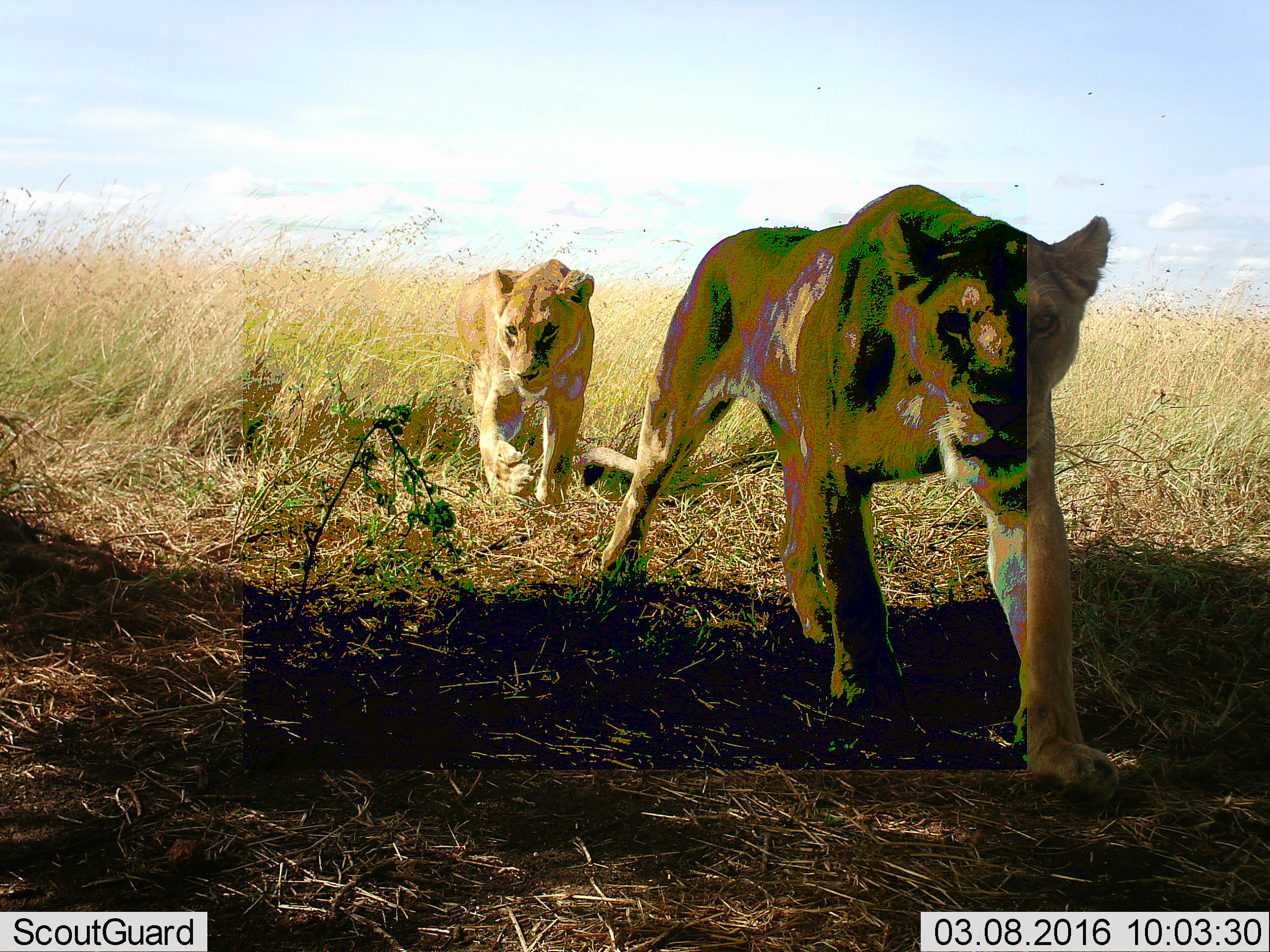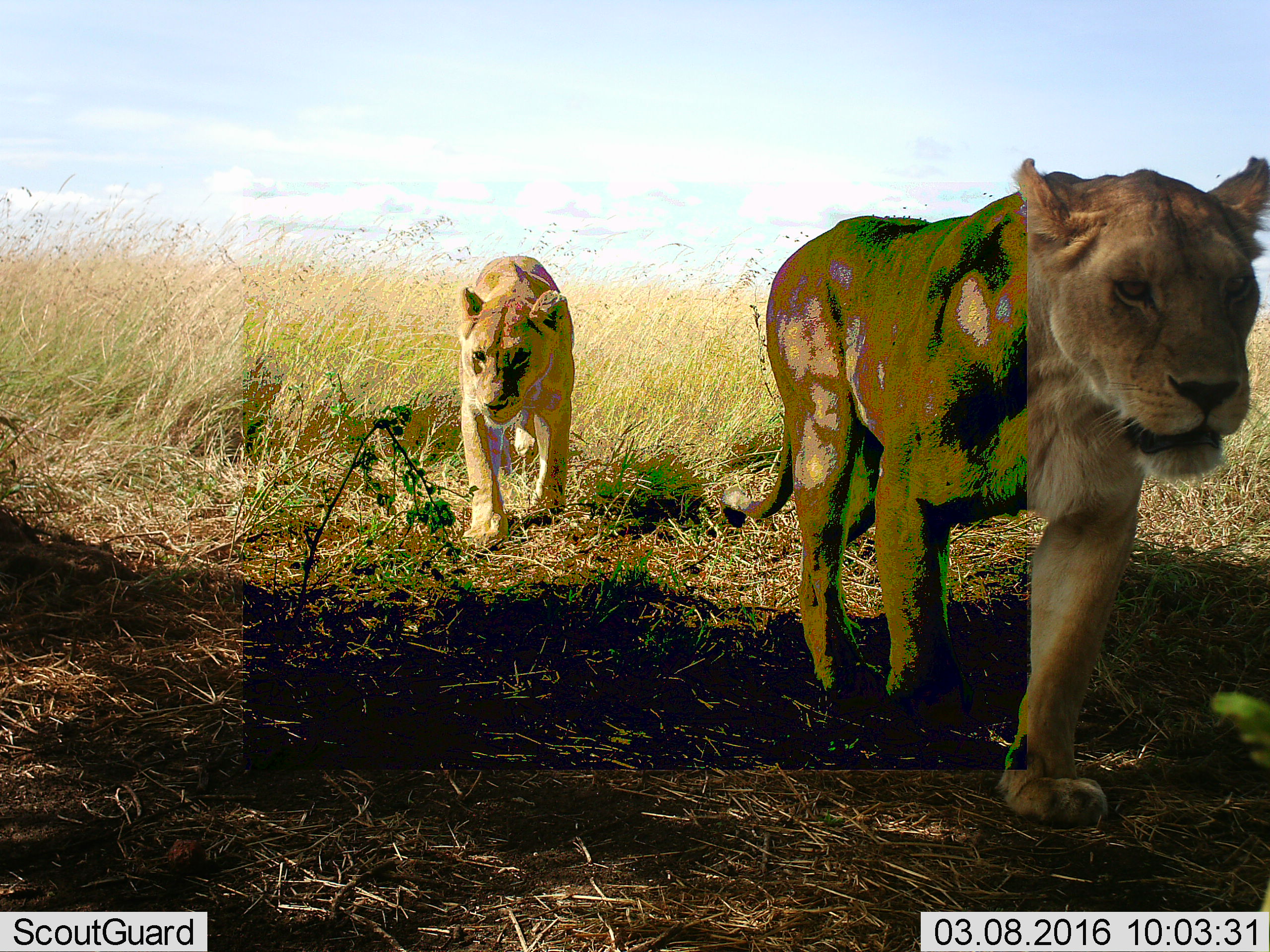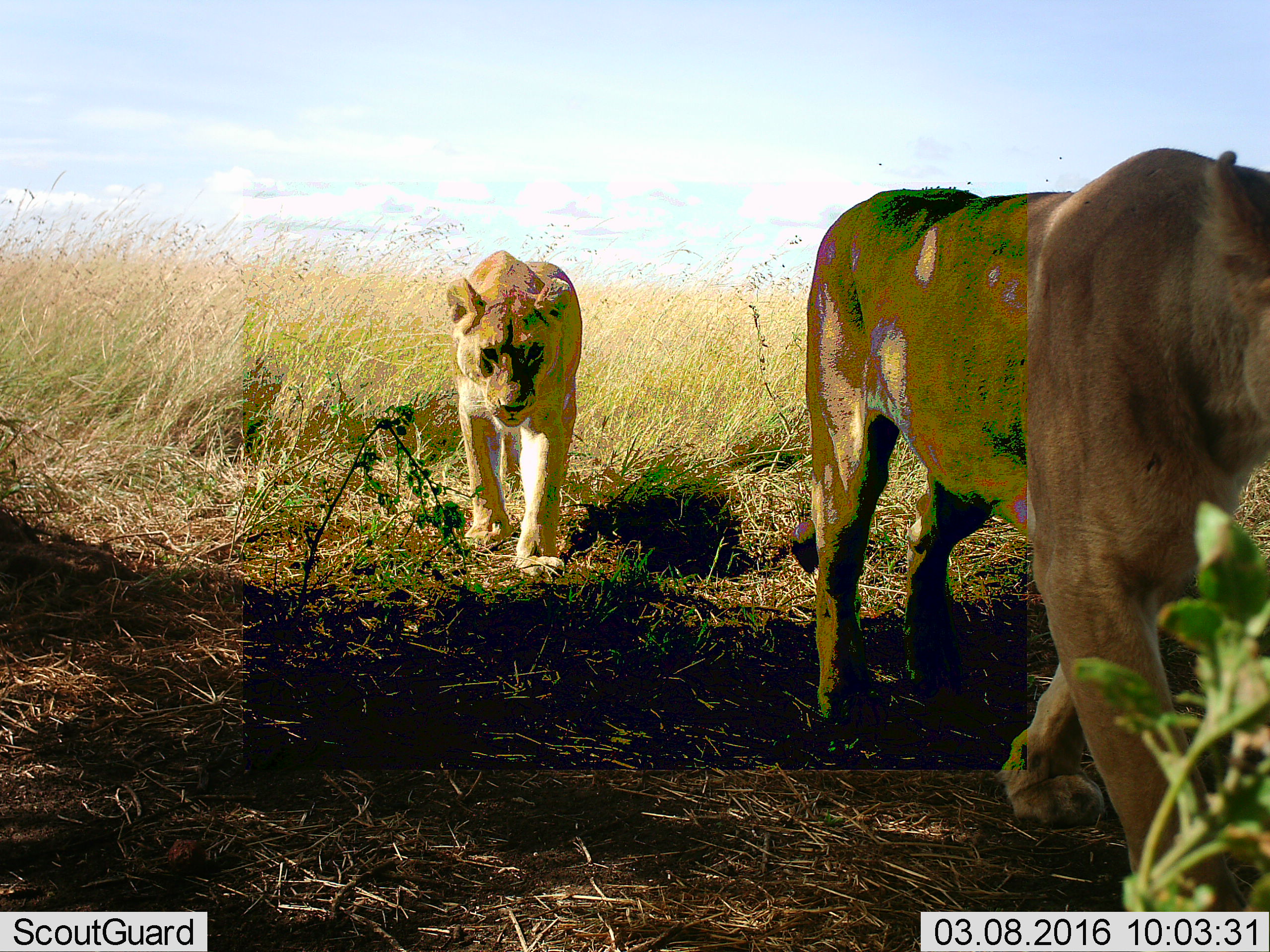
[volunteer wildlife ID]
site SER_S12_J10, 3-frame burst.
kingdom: Animalia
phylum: Chordata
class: Mammalia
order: Carnivora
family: Felidae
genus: Panthera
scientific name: Panthera leo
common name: lion female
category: lionfemale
Lionfemale (lion female) (Panthera leo), count 2. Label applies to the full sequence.